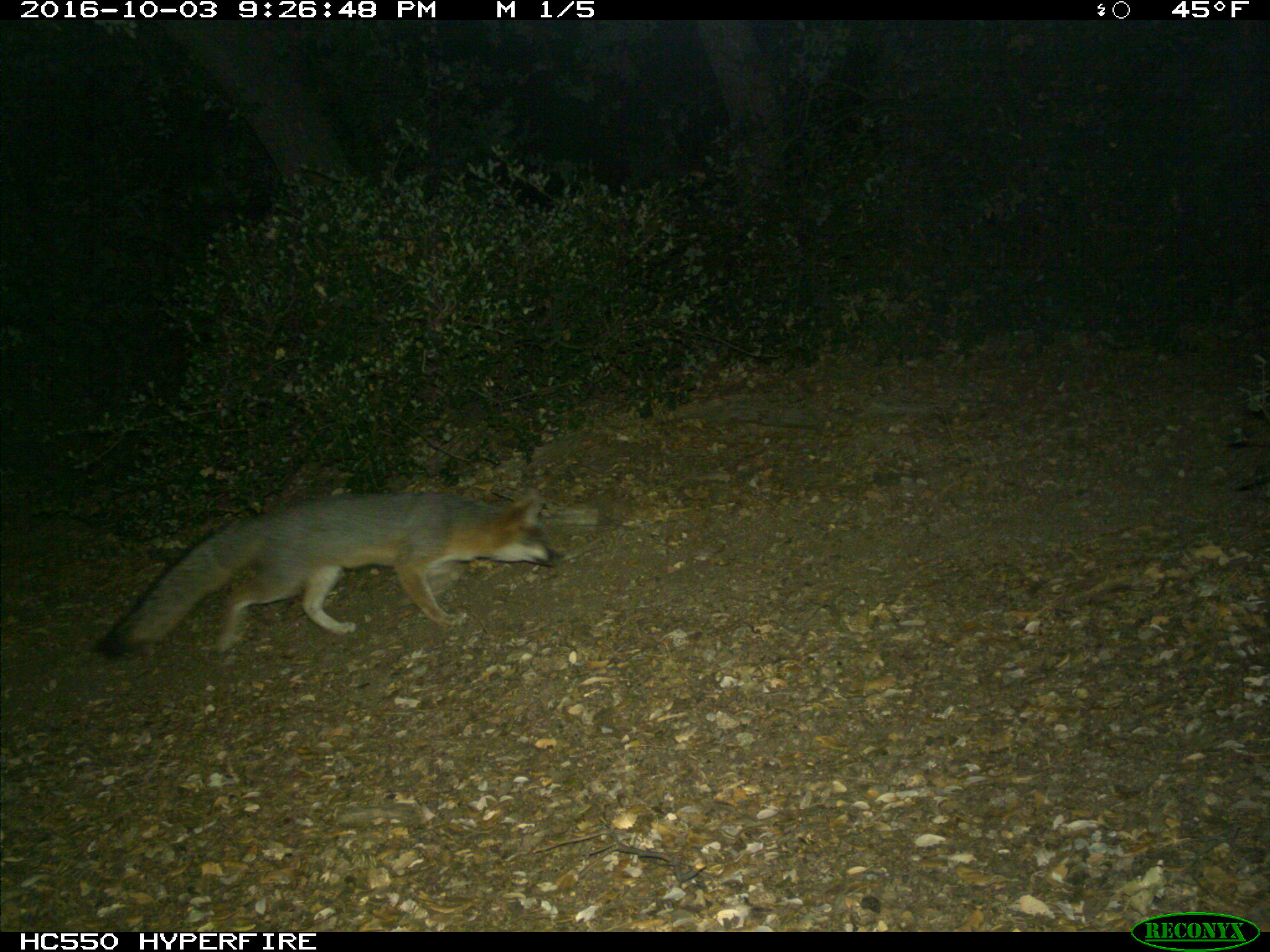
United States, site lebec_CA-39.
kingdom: Animalia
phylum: Chordata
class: Mammalia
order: Carnivora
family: Canidae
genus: Urocyon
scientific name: Urocyon cinereoargenteus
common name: gray fox